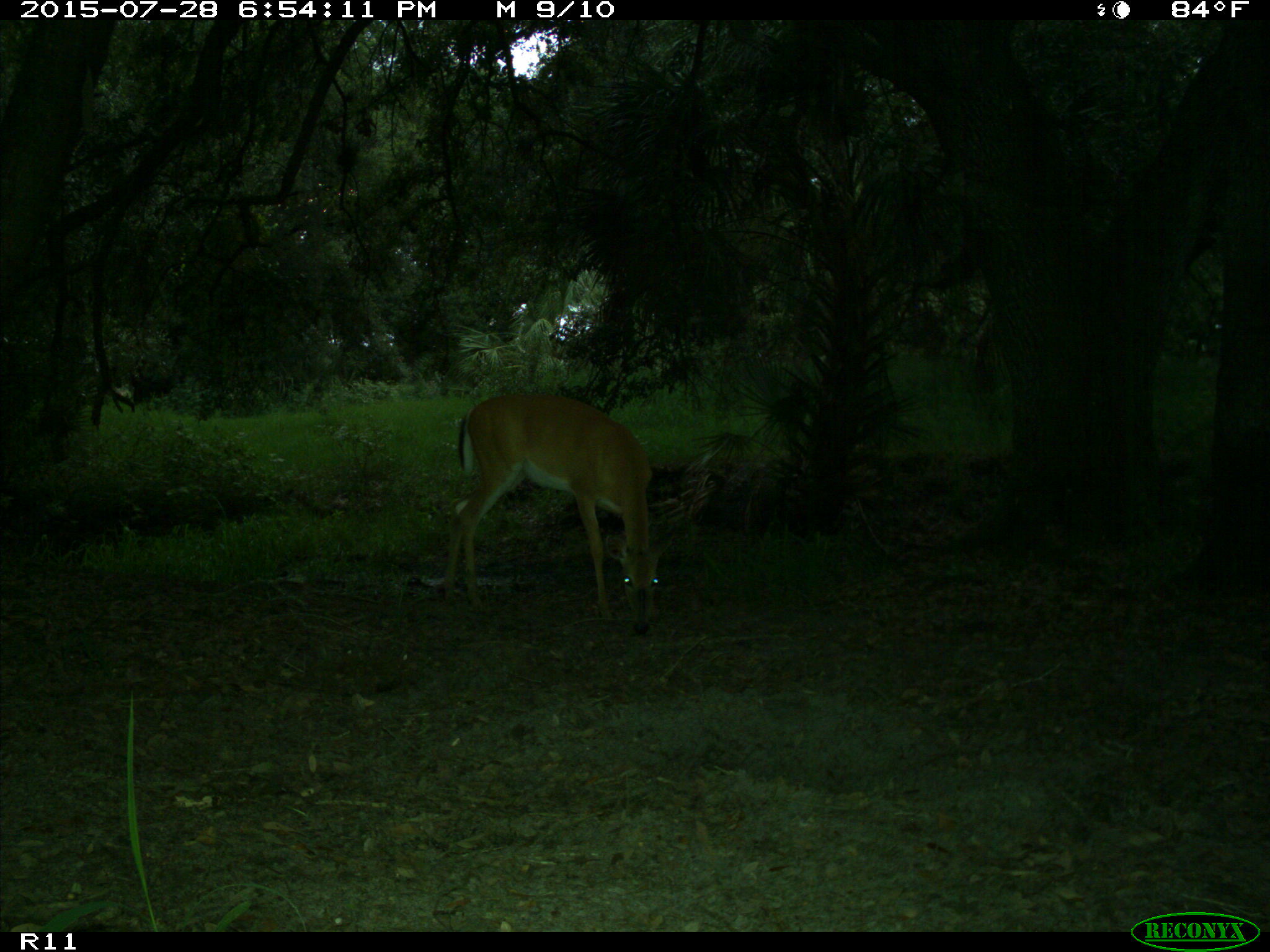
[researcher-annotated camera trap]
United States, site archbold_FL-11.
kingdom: Animalia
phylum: Chordata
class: Mammalia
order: Artiodactyla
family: Cervidae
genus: Odocoileus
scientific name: Odocoileus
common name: deer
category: unidentified deer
Unidentified deer (deer) (Odocoileus).